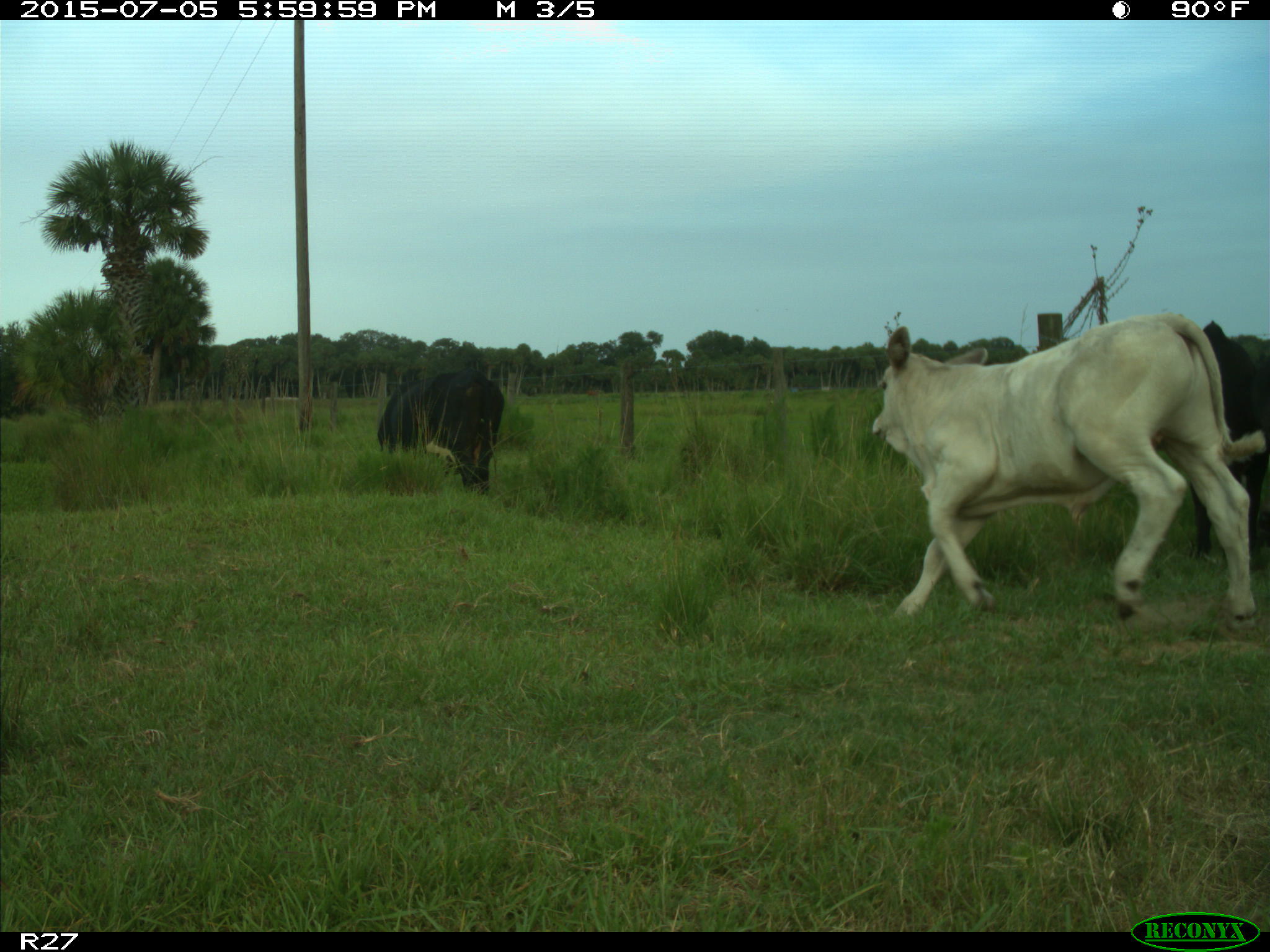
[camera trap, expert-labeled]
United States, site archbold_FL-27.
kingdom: Animalia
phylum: Chordata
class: Mammalia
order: Artiodactyla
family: Bovidae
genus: Bos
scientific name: Bos taurus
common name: domestic cow